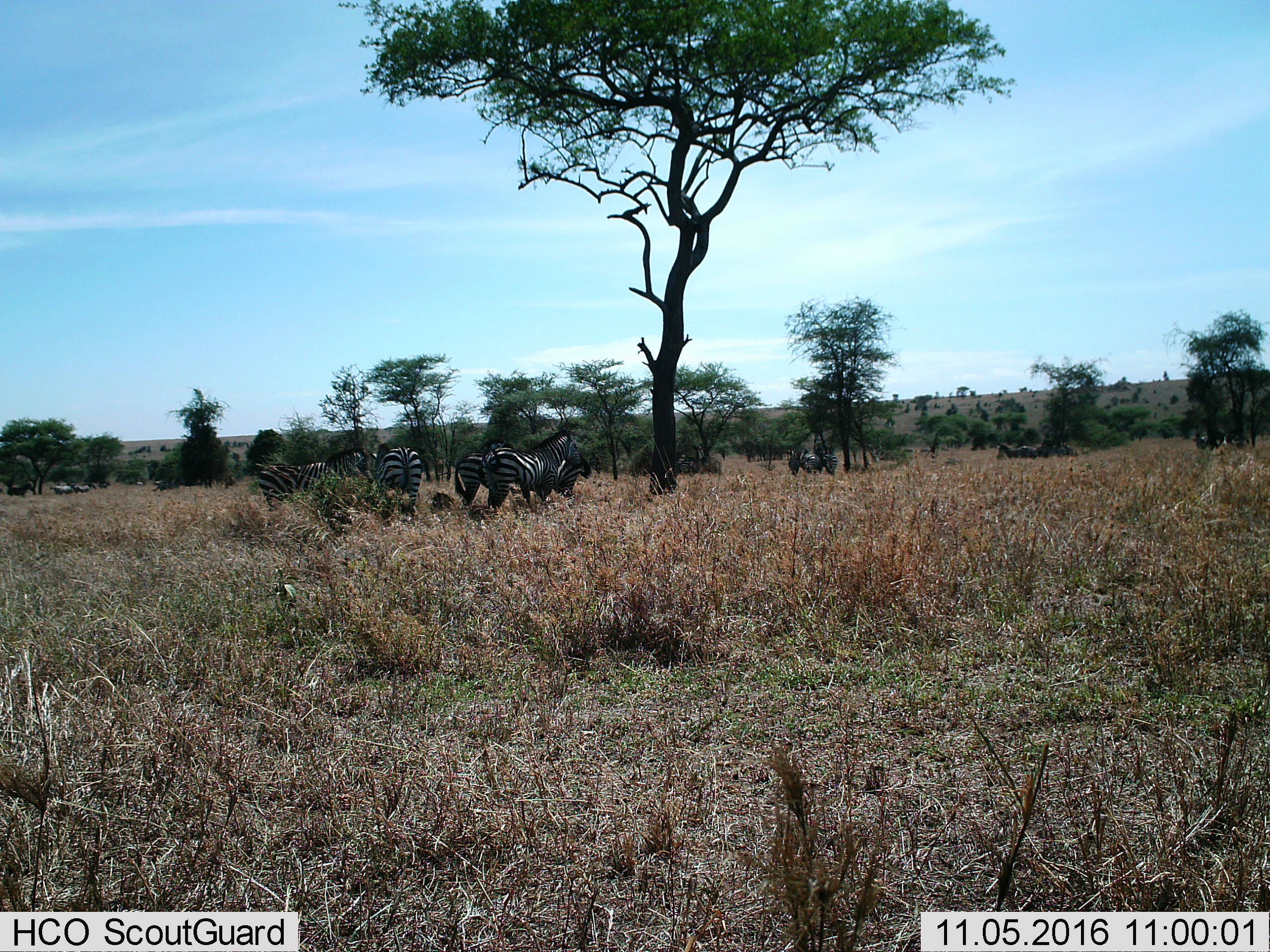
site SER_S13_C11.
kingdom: Animalia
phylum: Chordata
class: Mammalia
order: Perissodactyla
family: Equidae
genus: Equus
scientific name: Equus quagga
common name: plains zebra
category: zebraplains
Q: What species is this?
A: Zebraplains (plains zebra) (Equus quagga).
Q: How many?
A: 11-50.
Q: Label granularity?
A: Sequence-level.